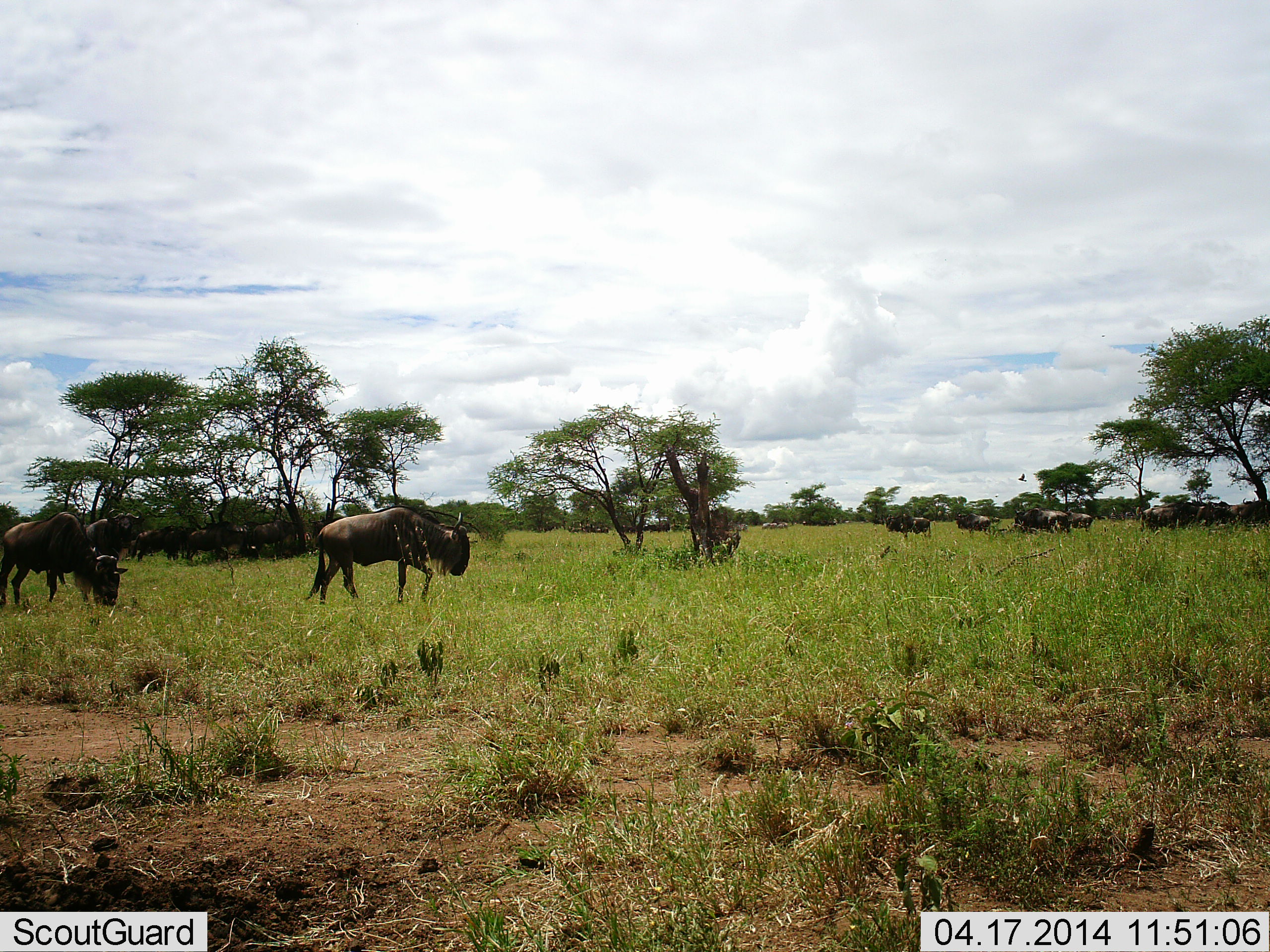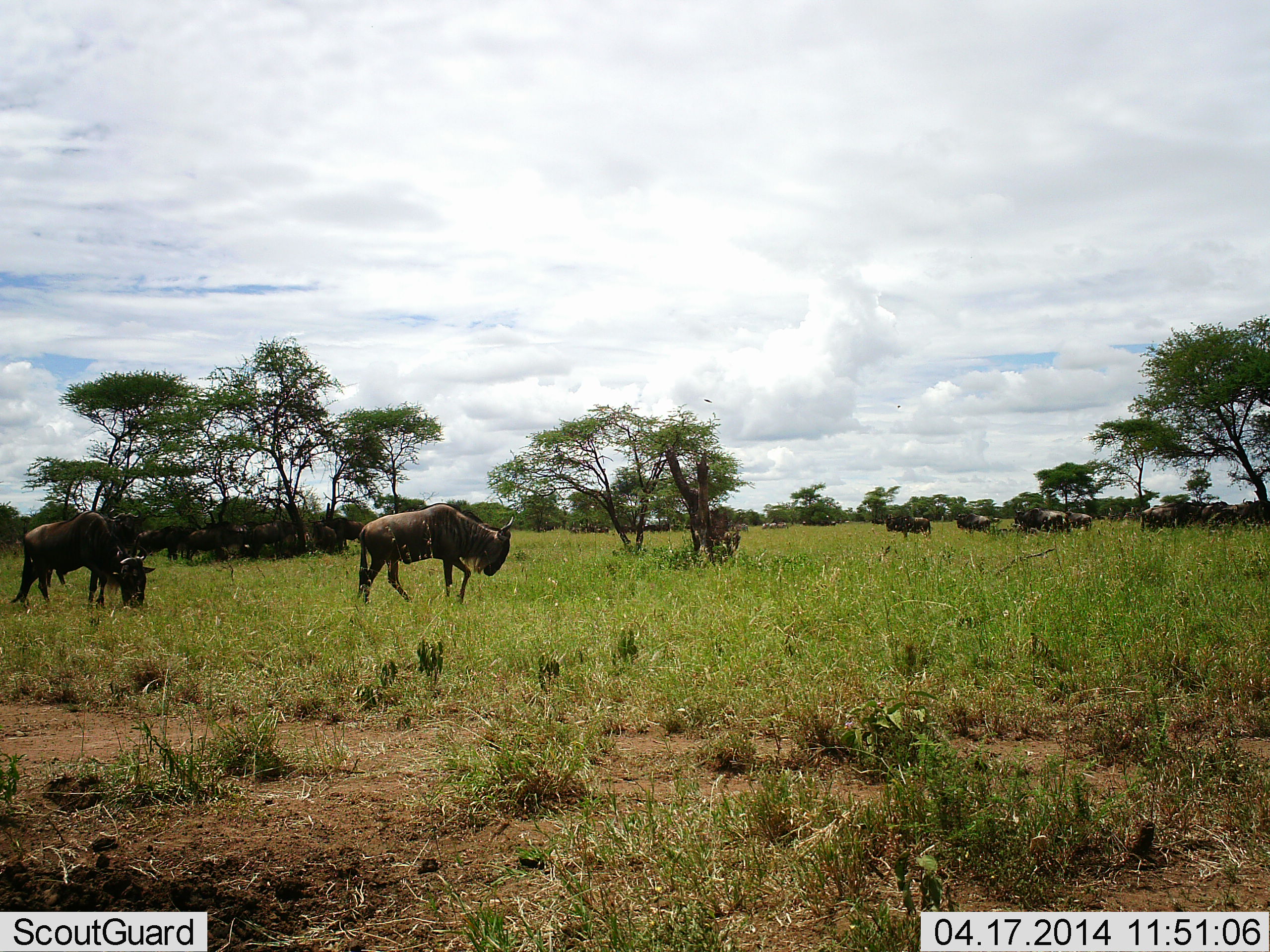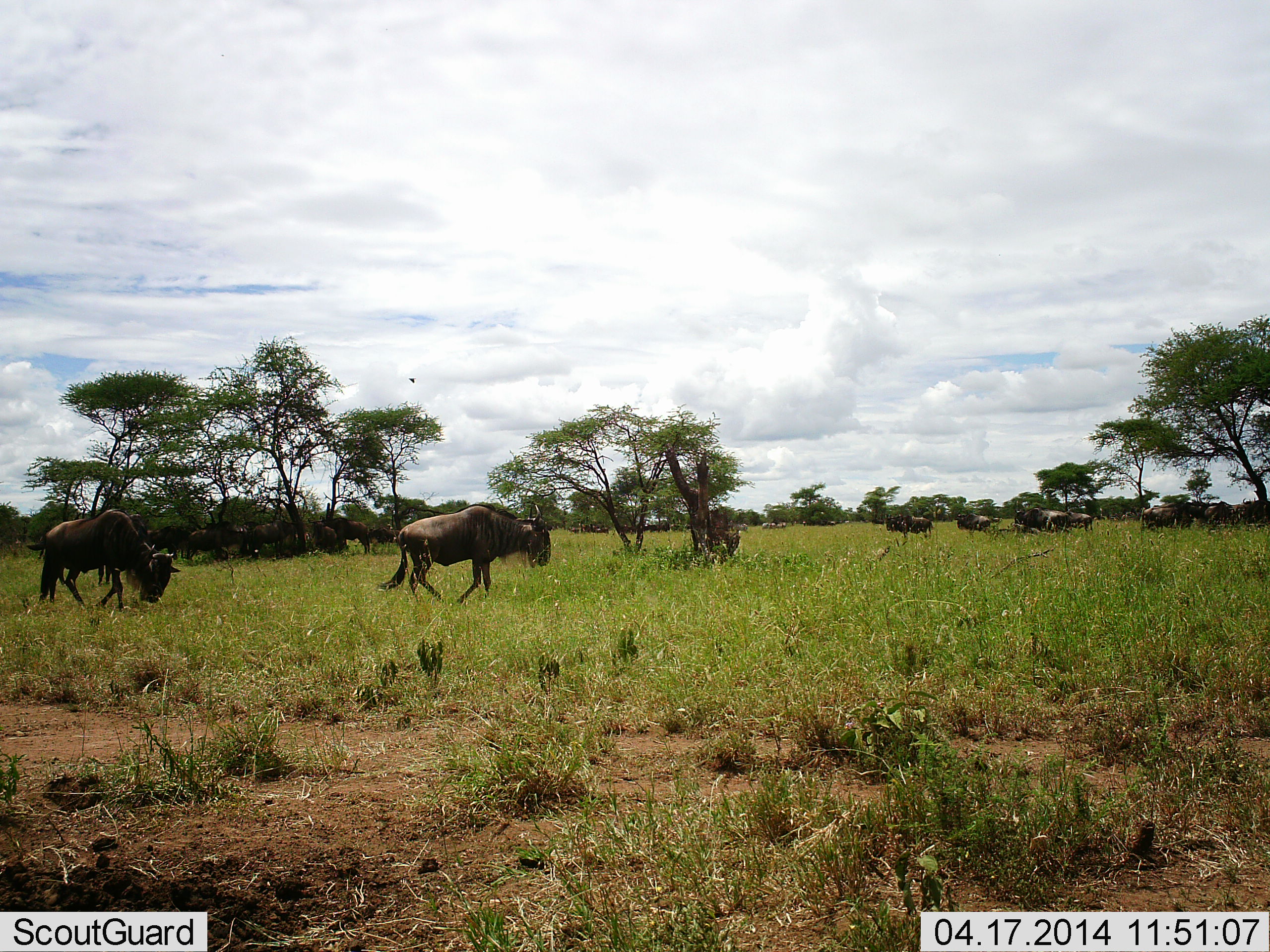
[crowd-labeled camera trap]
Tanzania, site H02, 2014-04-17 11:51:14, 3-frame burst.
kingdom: Animalia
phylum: Chordata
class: Mammalia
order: Artiodactyla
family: Bovidae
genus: Connochaetes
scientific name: Connochaetes taurinus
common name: blue wildebeest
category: wildebeest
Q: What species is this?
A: Wildebeest (blue wildebeest) (Connochaetes taurinus).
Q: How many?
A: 11-50.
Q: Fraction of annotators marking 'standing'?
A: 50%.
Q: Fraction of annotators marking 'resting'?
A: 20%.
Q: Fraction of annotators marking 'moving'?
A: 80%.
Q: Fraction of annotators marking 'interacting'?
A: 0%.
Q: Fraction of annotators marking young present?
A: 0%.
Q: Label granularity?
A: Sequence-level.